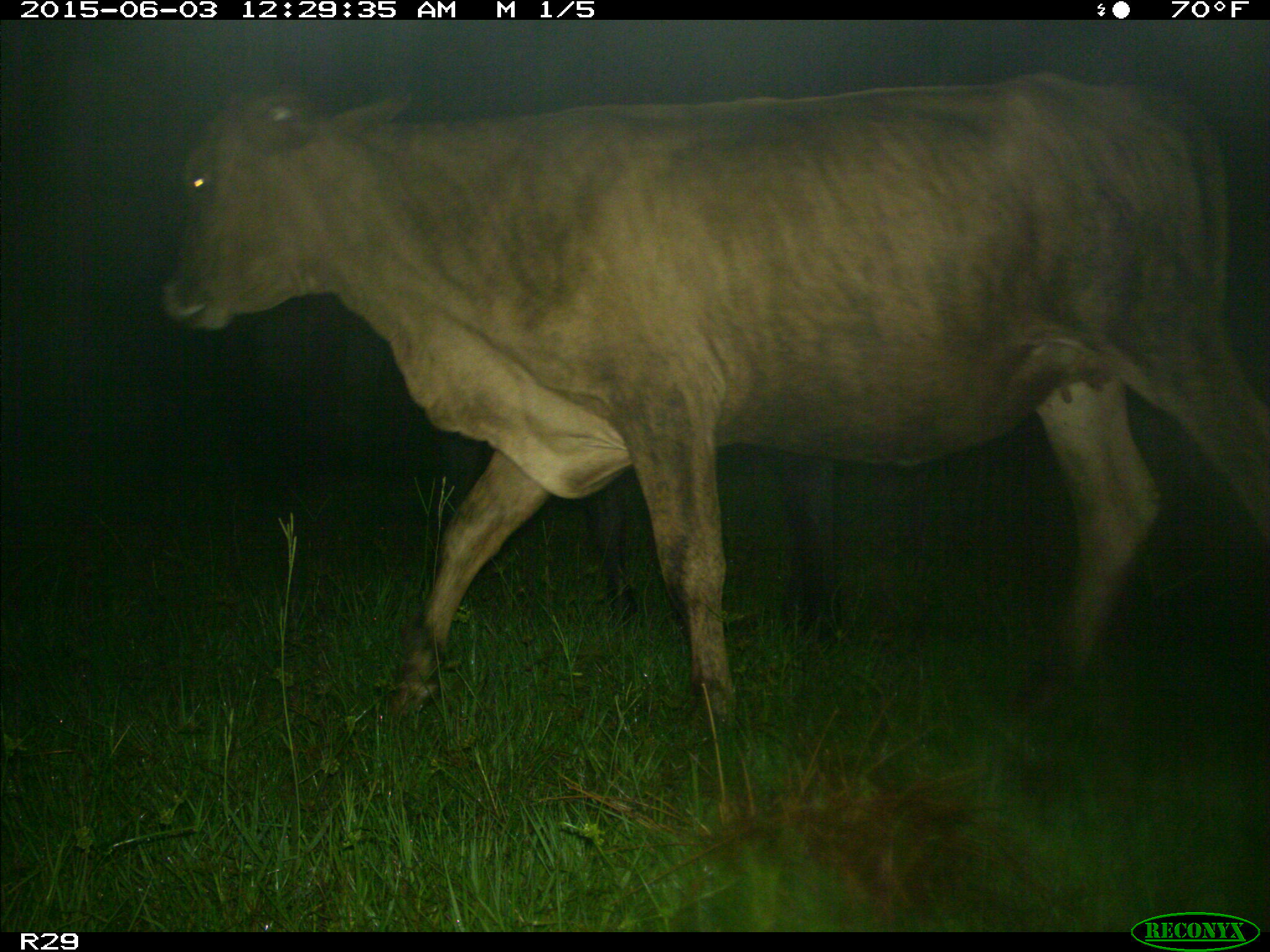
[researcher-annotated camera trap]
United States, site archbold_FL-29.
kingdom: Animalia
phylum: Chordata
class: Mammalia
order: Artiodactyla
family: Bovidae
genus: Bos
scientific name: Bos taurus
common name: domestic cow